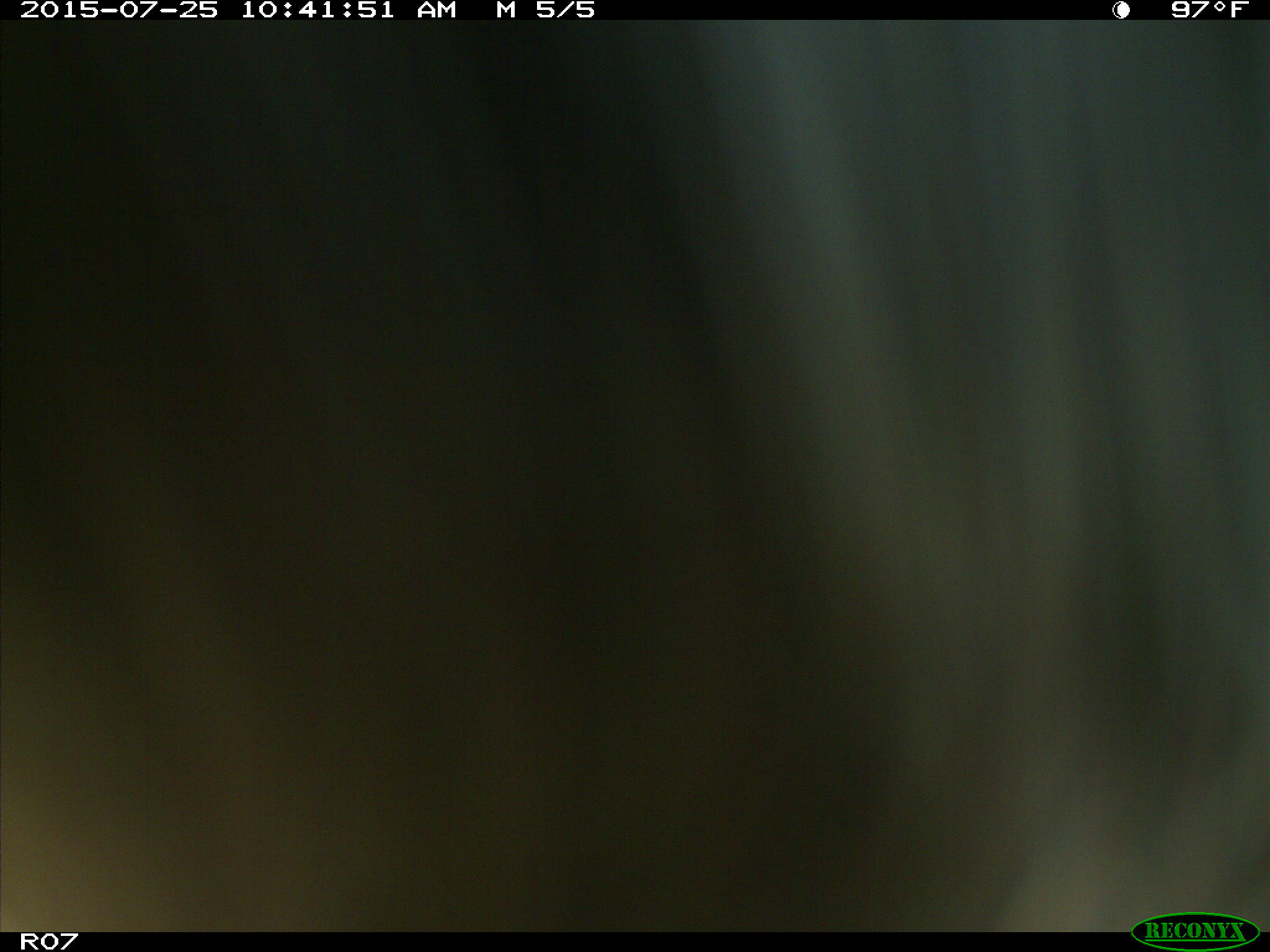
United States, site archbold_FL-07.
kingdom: Animalia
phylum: Chordata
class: Mammalia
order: Artiodactyla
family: Bovidae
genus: Bos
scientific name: Bos taurus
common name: domestic cow